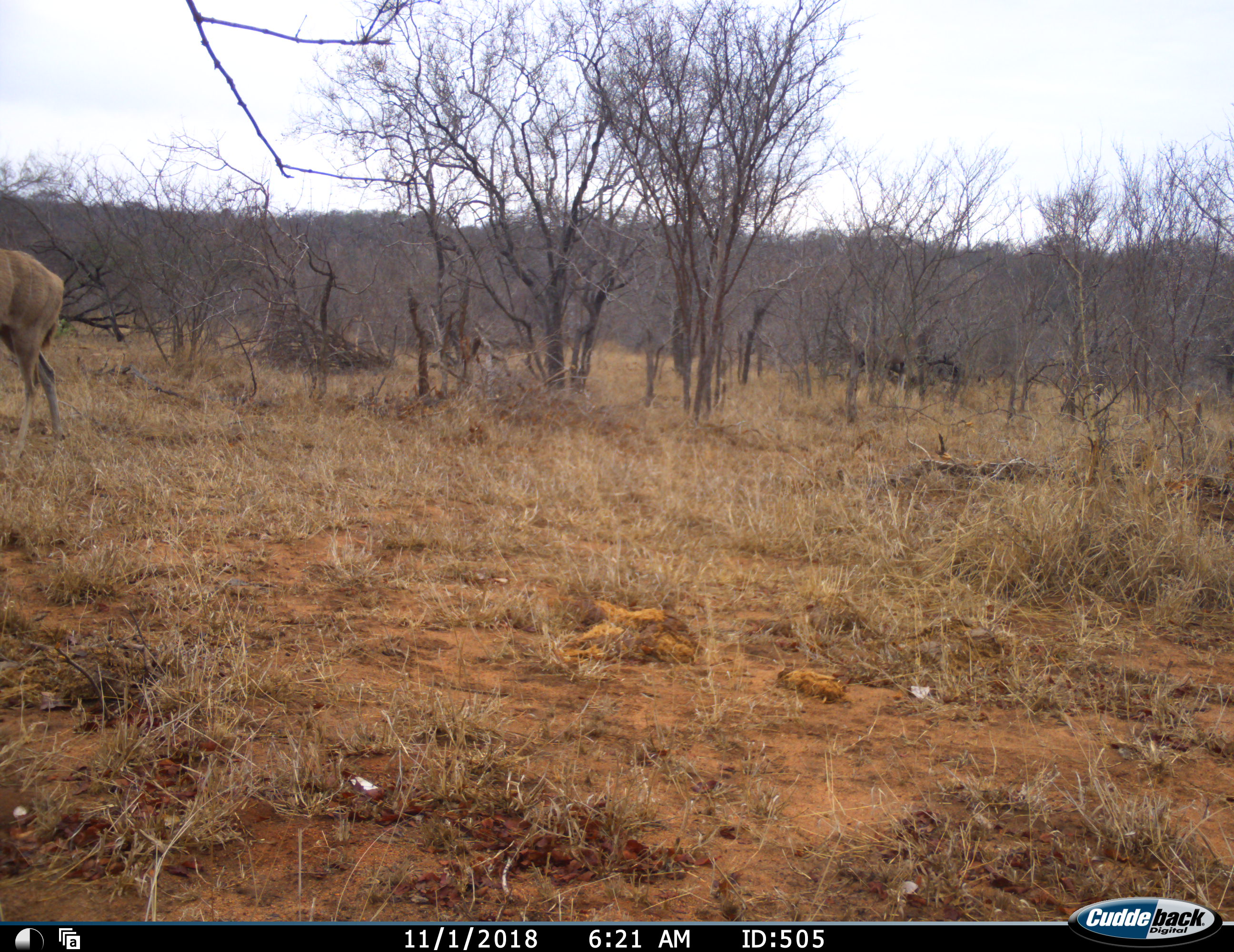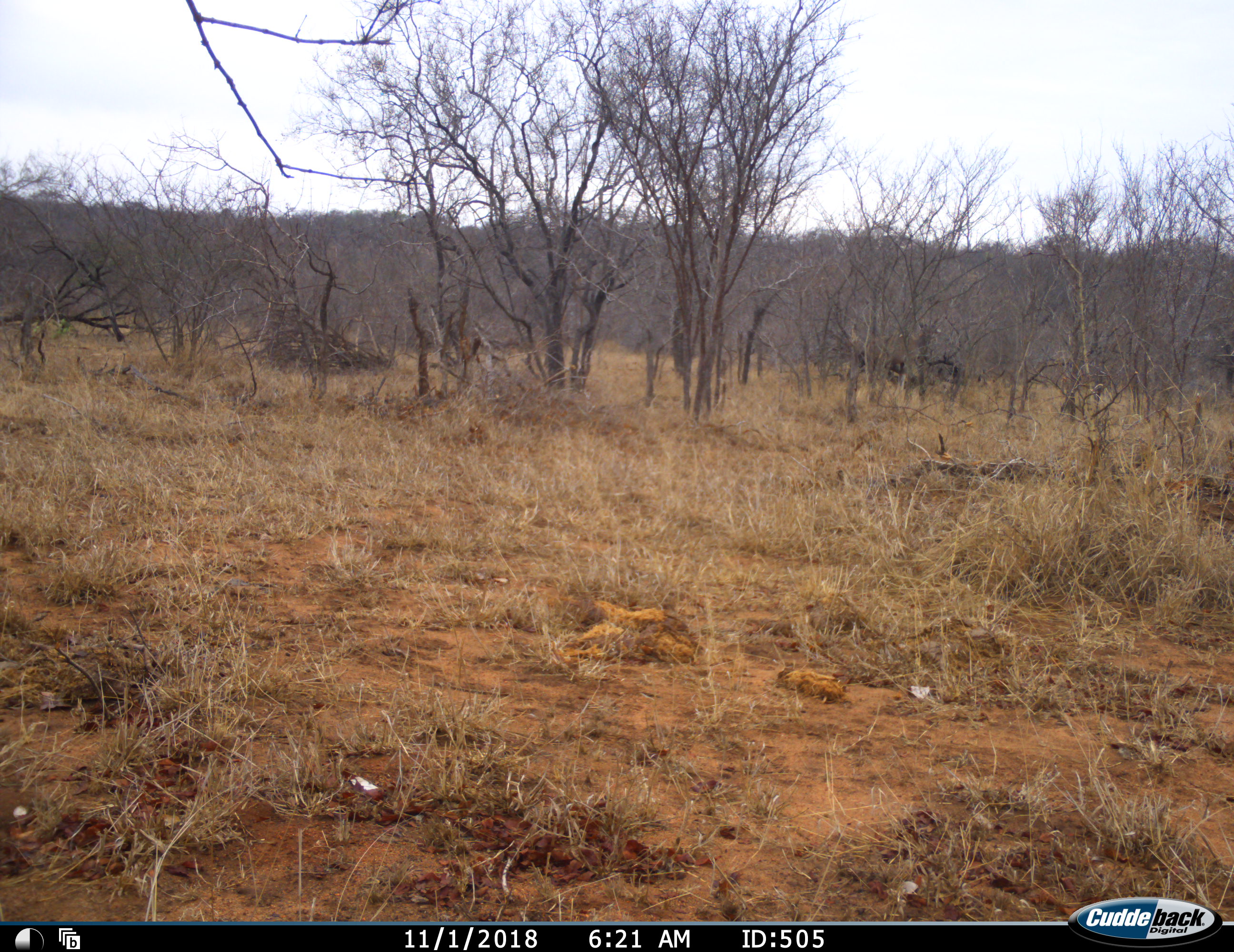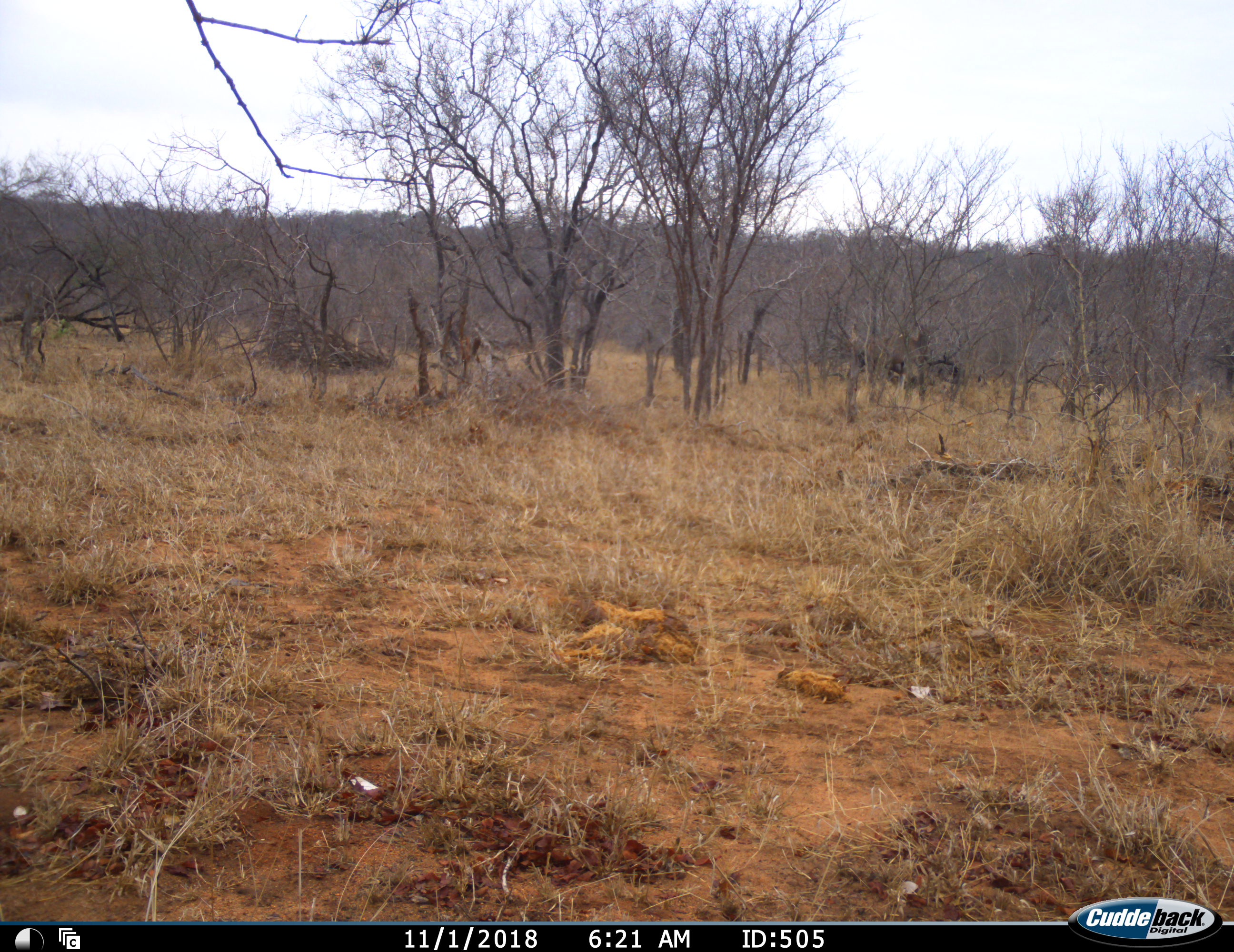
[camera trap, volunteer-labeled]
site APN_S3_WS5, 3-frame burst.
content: unidentified animal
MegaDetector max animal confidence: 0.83